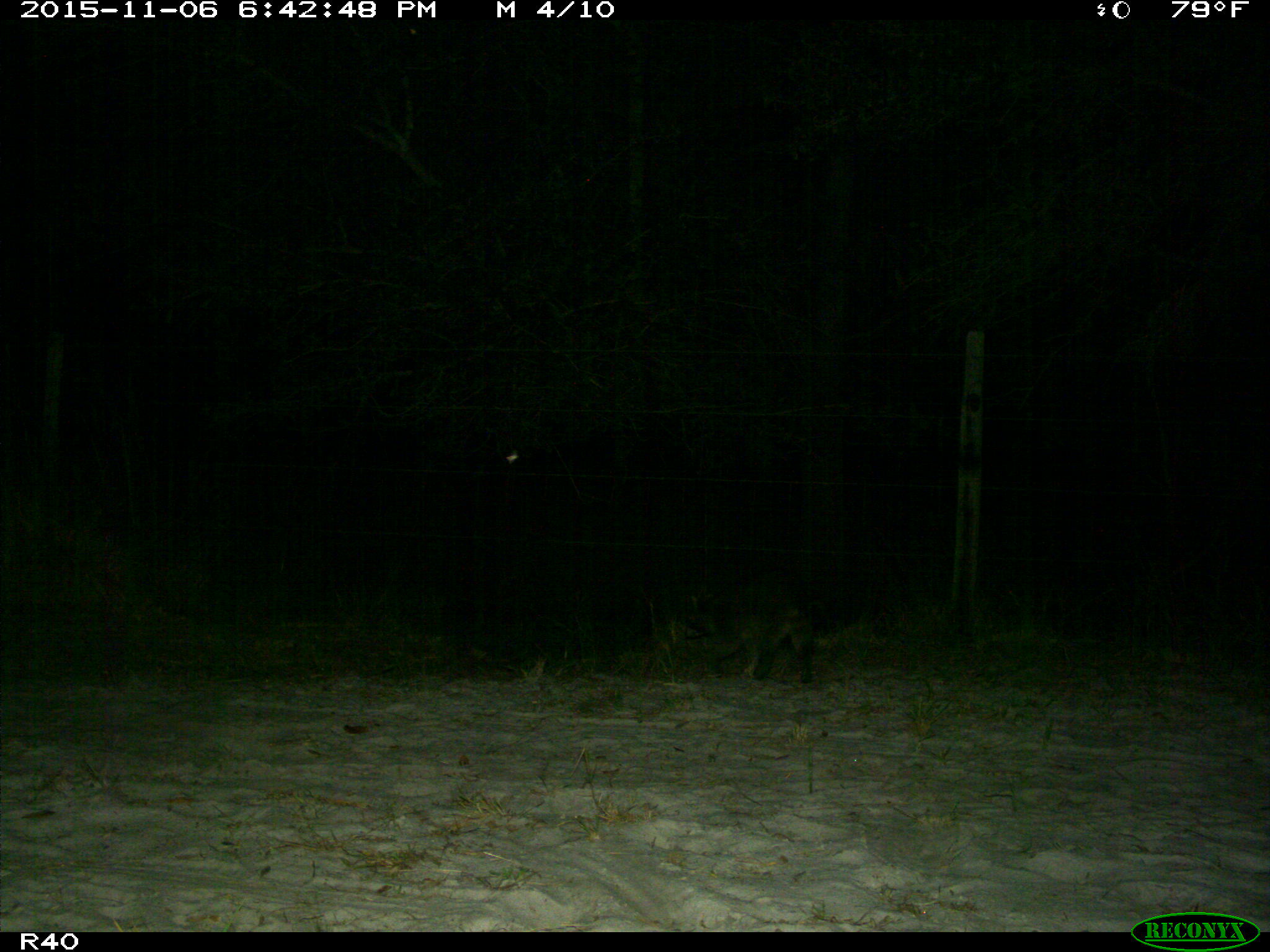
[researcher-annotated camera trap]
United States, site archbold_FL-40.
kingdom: Animalia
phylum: Chordata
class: Mammalia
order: Carnivora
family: Procyonidae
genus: Procyon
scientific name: Procyon lotor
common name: common raccoon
Procyon lotor (common raccoon).